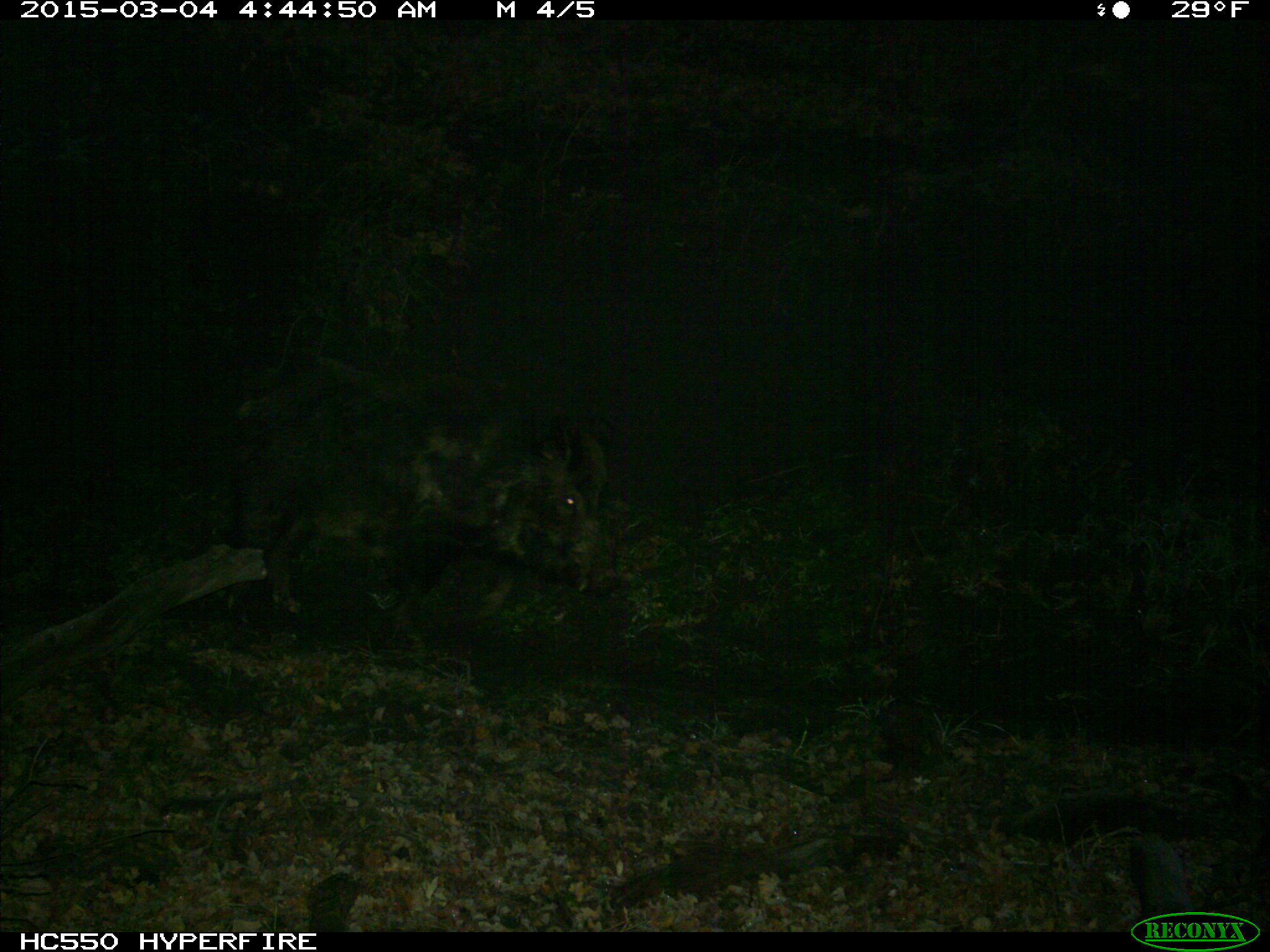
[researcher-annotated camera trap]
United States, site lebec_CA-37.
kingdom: Animalia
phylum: Chordata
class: Mammalia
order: Artiodactyla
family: Suidae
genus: Sus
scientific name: Sus scrofa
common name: wild boar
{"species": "Sus scrofa (wild boar)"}